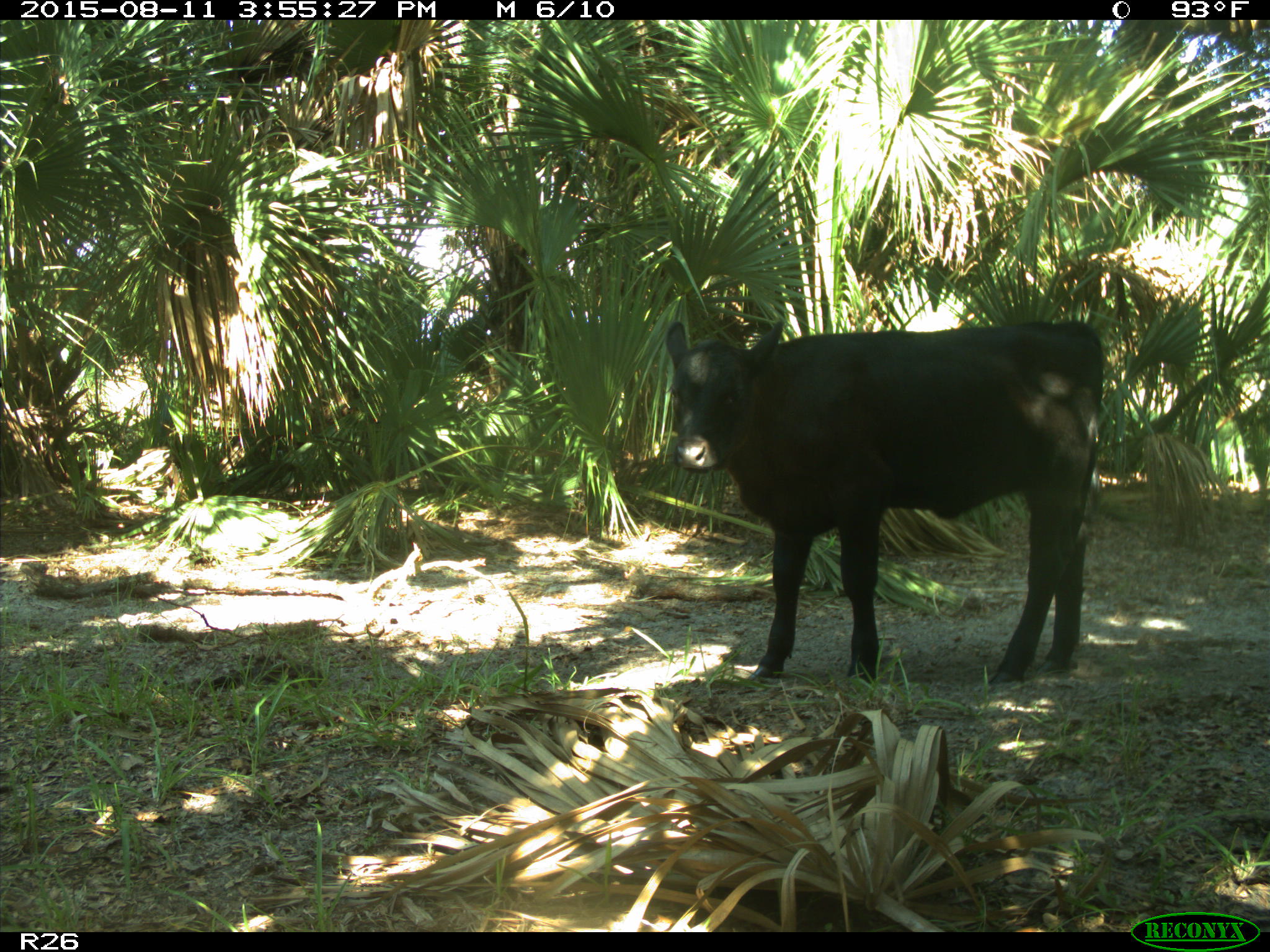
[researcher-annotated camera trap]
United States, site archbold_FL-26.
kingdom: Animalia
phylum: Chordata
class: Mammalia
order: Artiodactyla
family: Bovidae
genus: Bos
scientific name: Bos taurus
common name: domestic cow